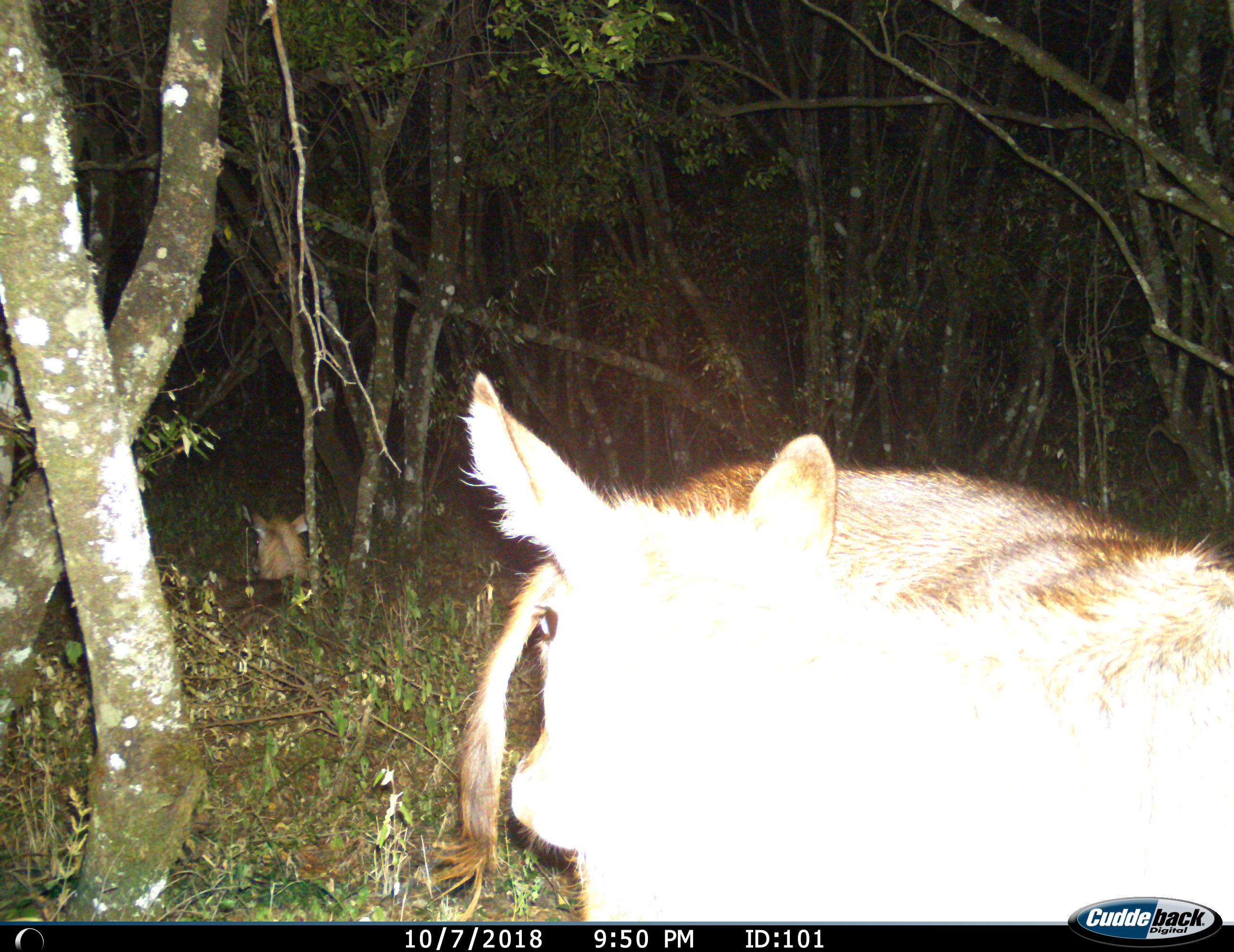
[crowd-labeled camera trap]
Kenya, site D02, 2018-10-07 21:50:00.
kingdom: Animalia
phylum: Chordata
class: Mammalia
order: Artiodactyla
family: Bovidae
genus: Kobus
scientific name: Kobus ellipsiprymnus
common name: waterbuck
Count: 2.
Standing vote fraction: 75%.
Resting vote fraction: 75%.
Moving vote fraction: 0%.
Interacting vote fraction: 0%.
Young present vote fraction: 0%.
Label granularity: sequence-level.